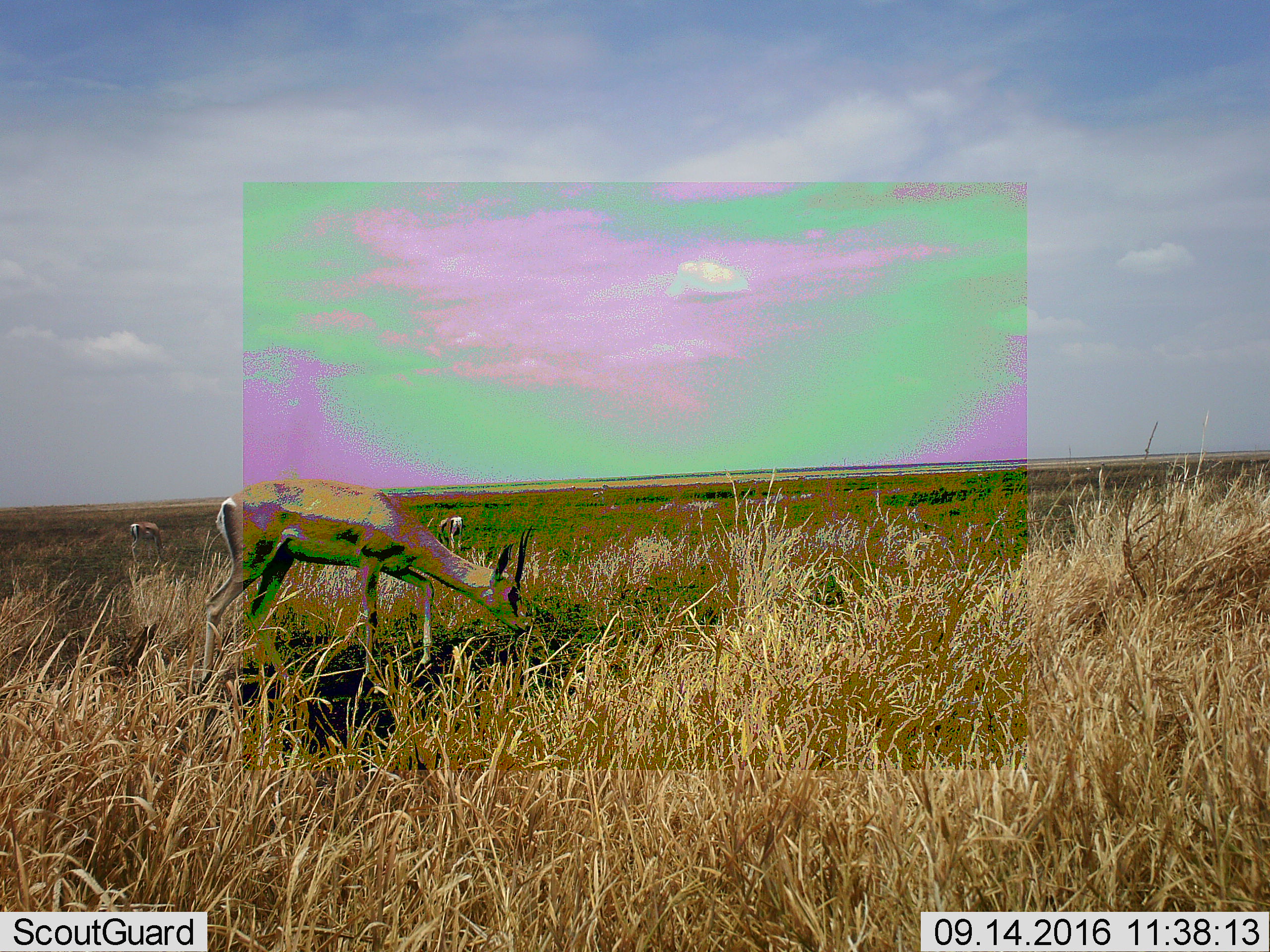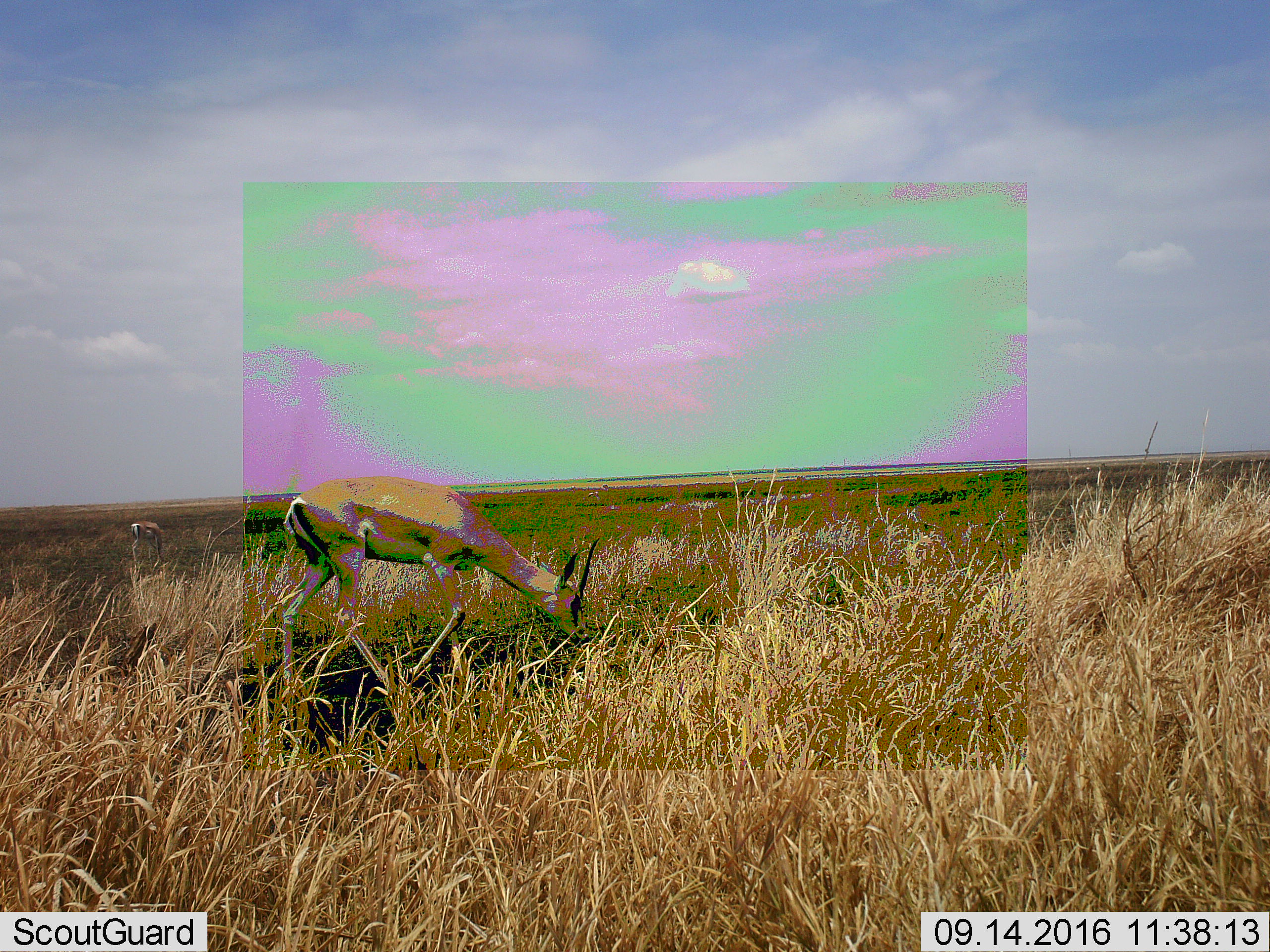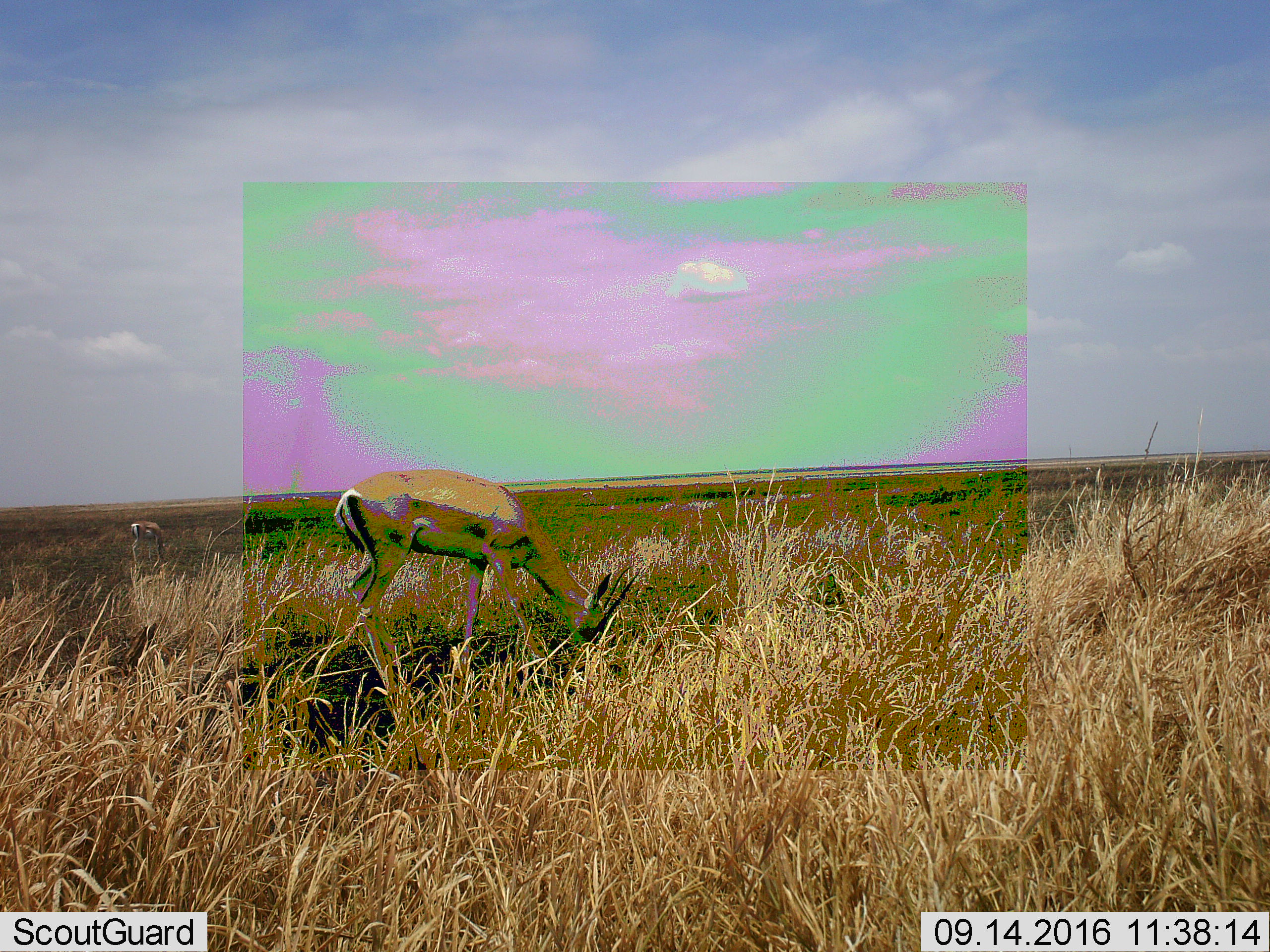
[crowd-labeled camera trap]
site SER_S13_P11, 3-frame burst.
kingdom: Animalia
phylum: Chordata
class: Mammalia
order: Artiodactyla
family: Bovidae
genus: Eudorcas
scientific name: Eudorcas thomsonii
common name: thomson's gazelle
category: gazellethomsons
Gazellethomsons (thomson's gazelle) (Eudorcas thomsonii), count 3. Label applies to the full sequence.